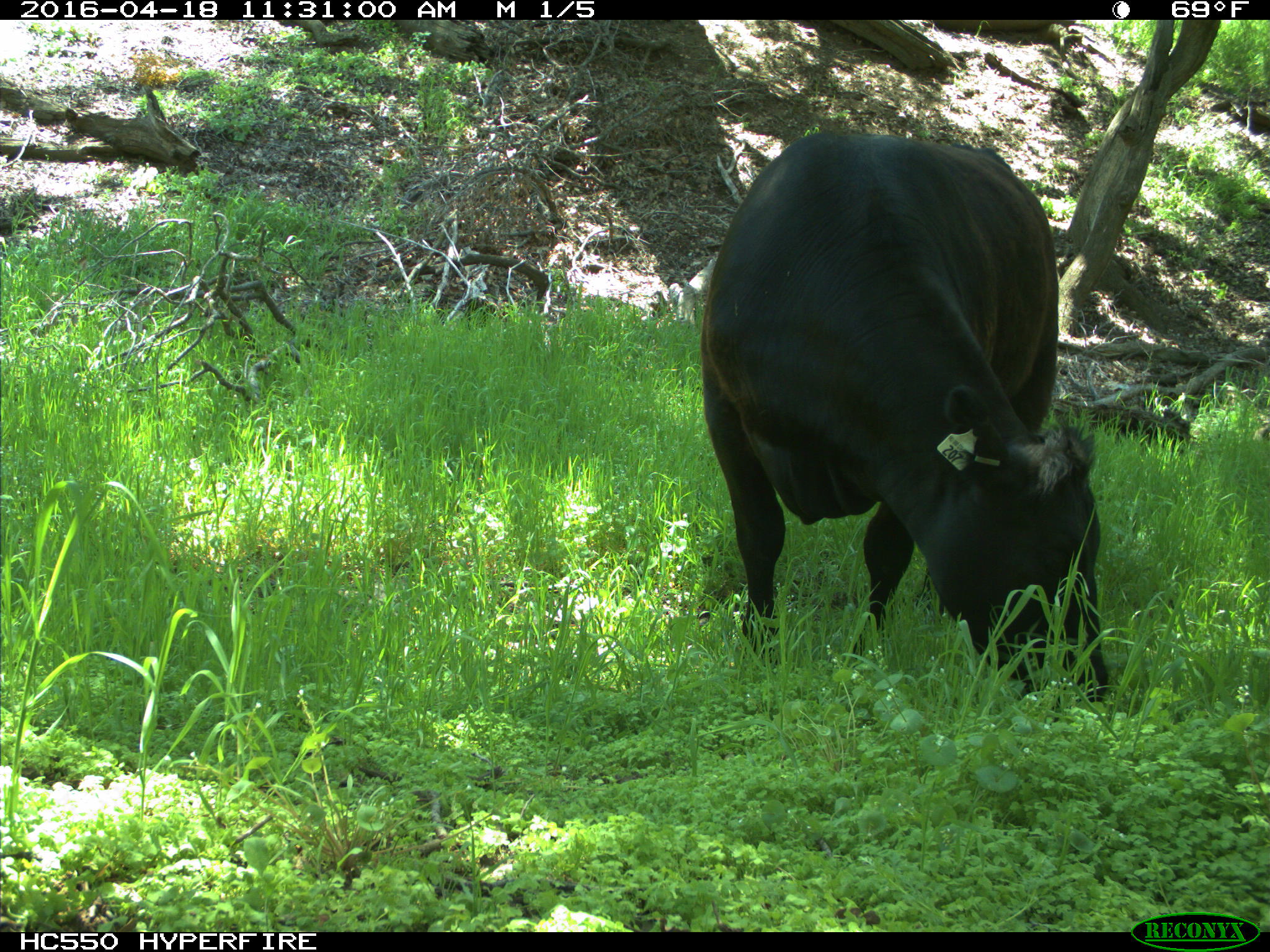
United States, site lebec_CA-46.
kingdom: Animalia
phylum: Chordata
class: Mammalia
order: Artiodactyla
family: Bovidae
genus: Bos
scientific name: Bos taurus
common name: domestic cow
Bos taurus (domestic cow).